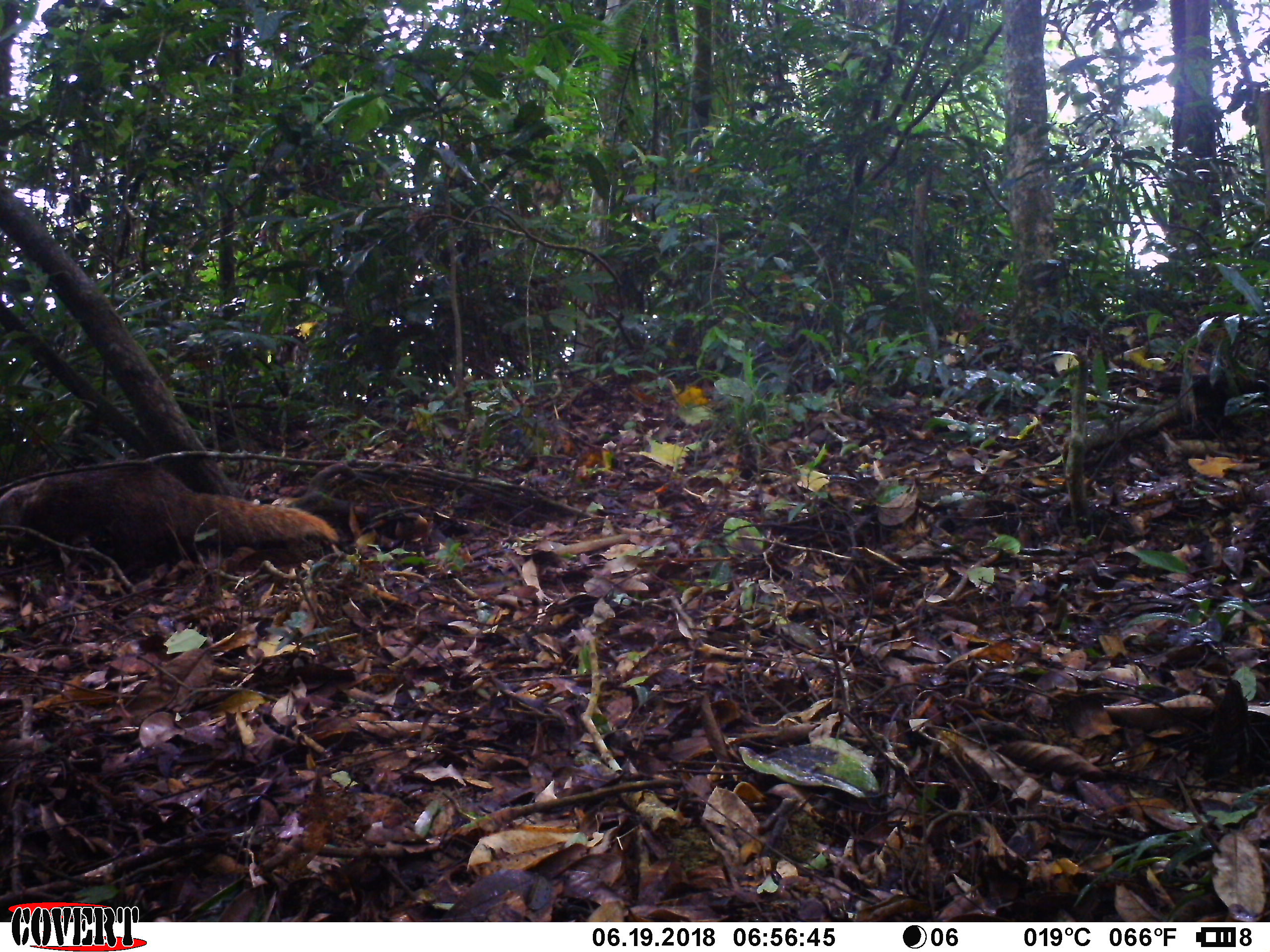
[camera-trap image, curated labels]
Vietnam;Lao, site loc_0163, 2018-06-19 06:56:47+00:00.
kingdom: Animalia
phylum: Chordata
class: Mammalia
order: Carnivora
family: Herpestidae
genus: Urva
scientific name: Urva urva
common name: crab-eating mongoose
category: crab eating mongoose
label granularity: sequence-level